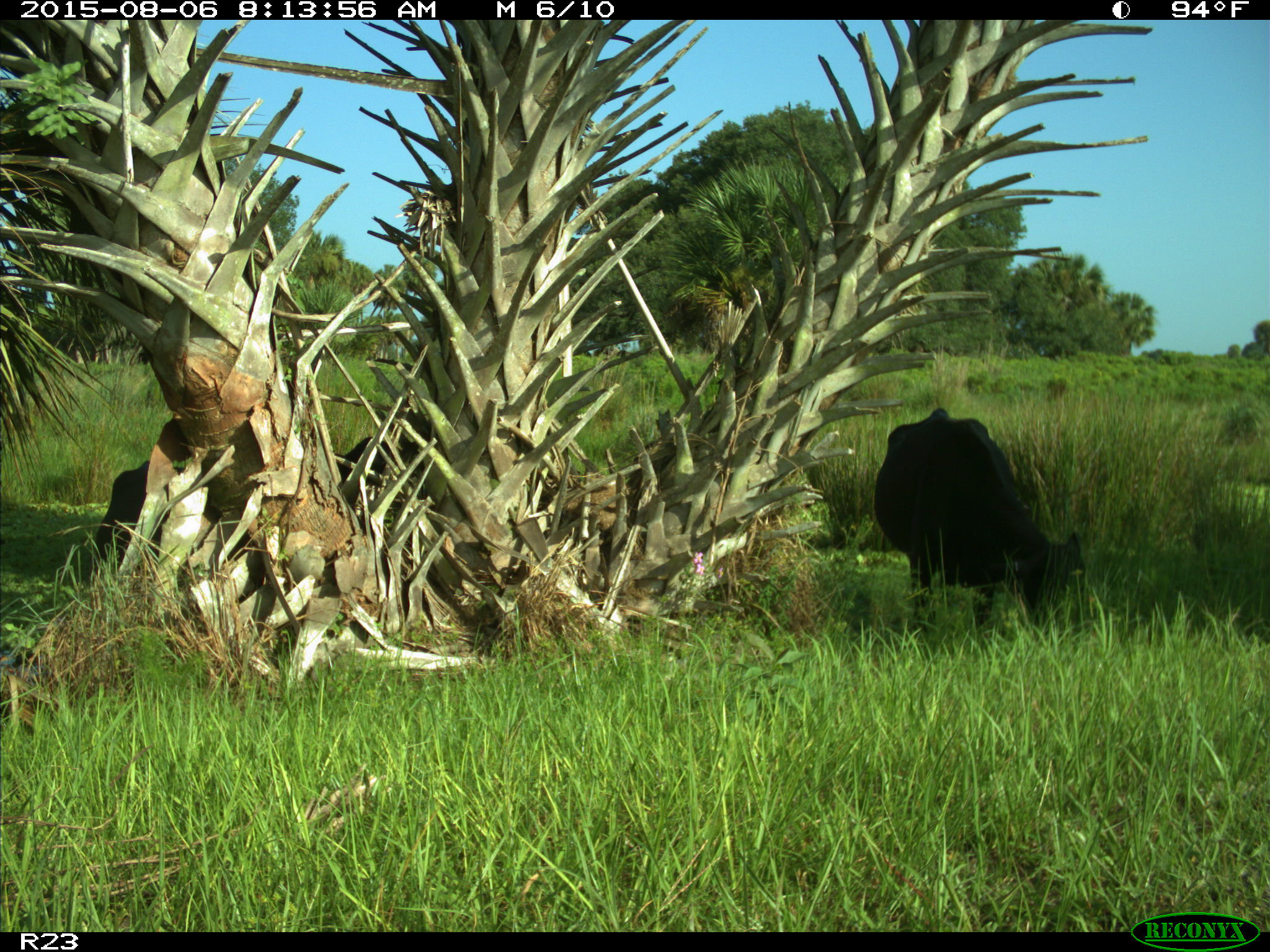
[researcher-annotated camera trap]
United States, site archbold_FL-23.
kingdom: Animalia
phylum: Chordata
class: Mammalia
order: Artiodactyla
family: Bovidae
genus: Bos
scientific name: Bos taurus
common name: domestic cow